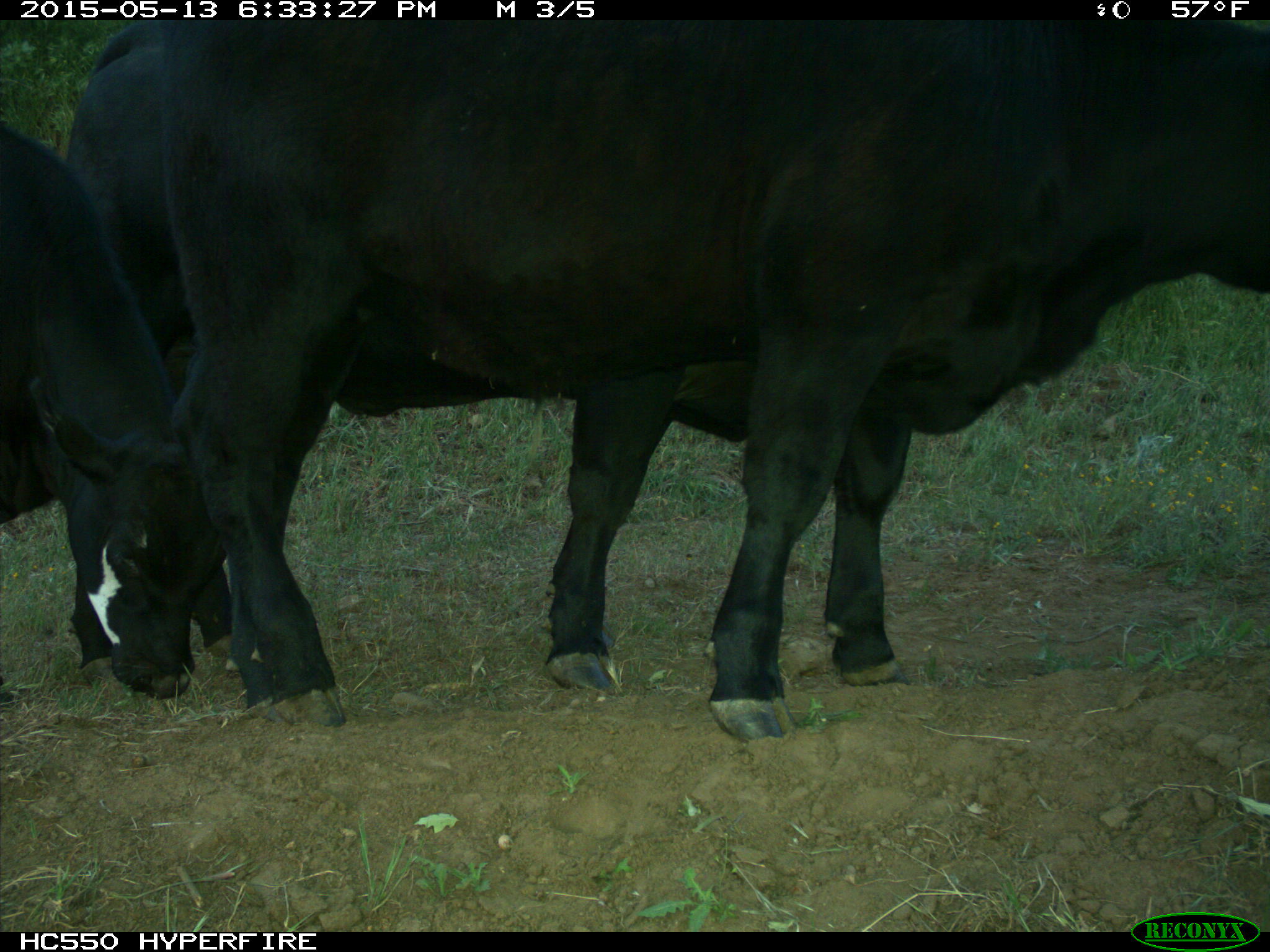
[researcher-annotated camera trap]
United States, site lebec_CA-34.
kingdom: Animalia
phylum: Chordata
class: Mammalia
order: Artiodactyla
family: Bovidae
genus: Bos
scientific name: Bos taurus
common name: domestic cow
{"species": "Bos taurus (domestic cow)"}